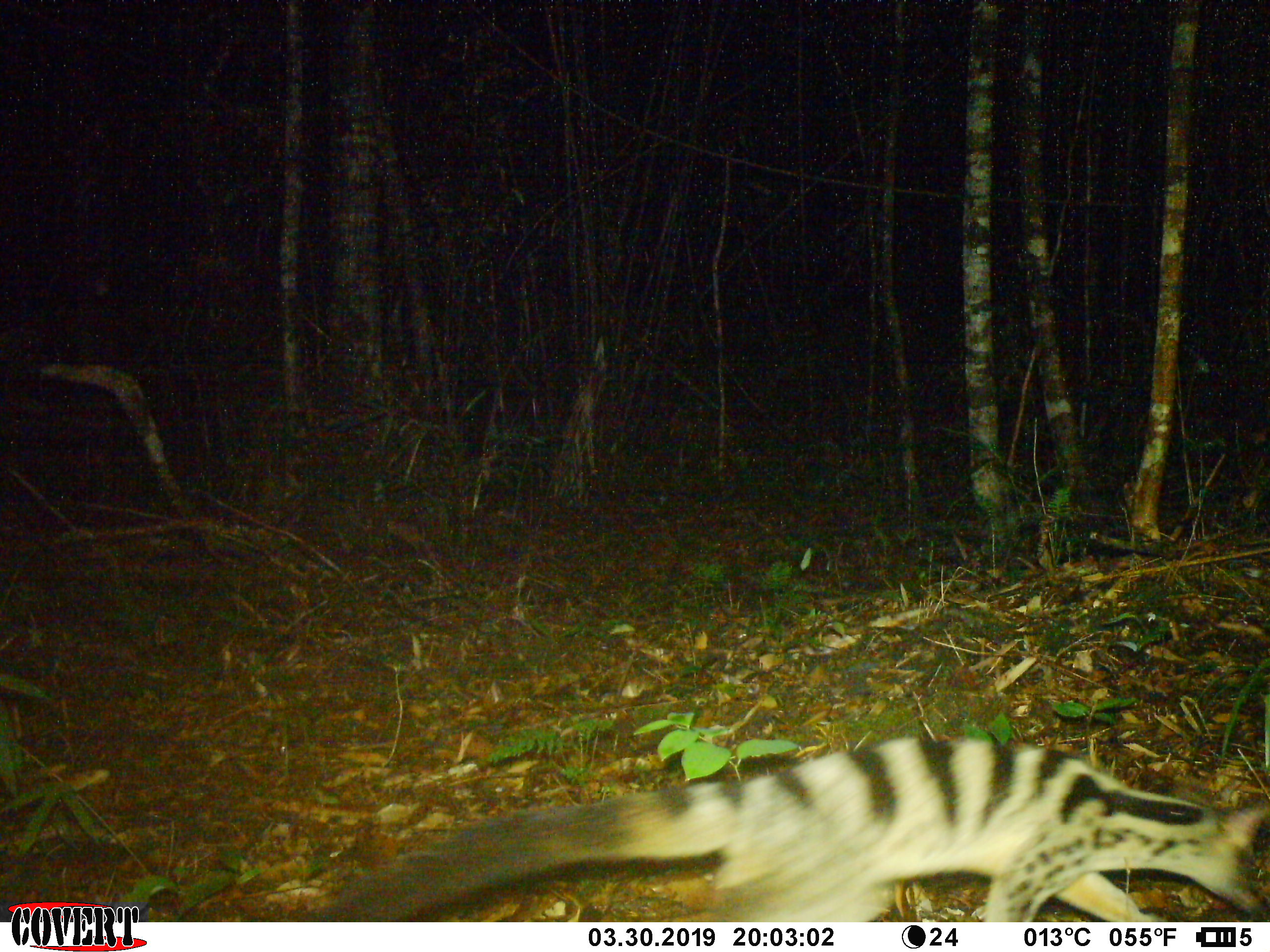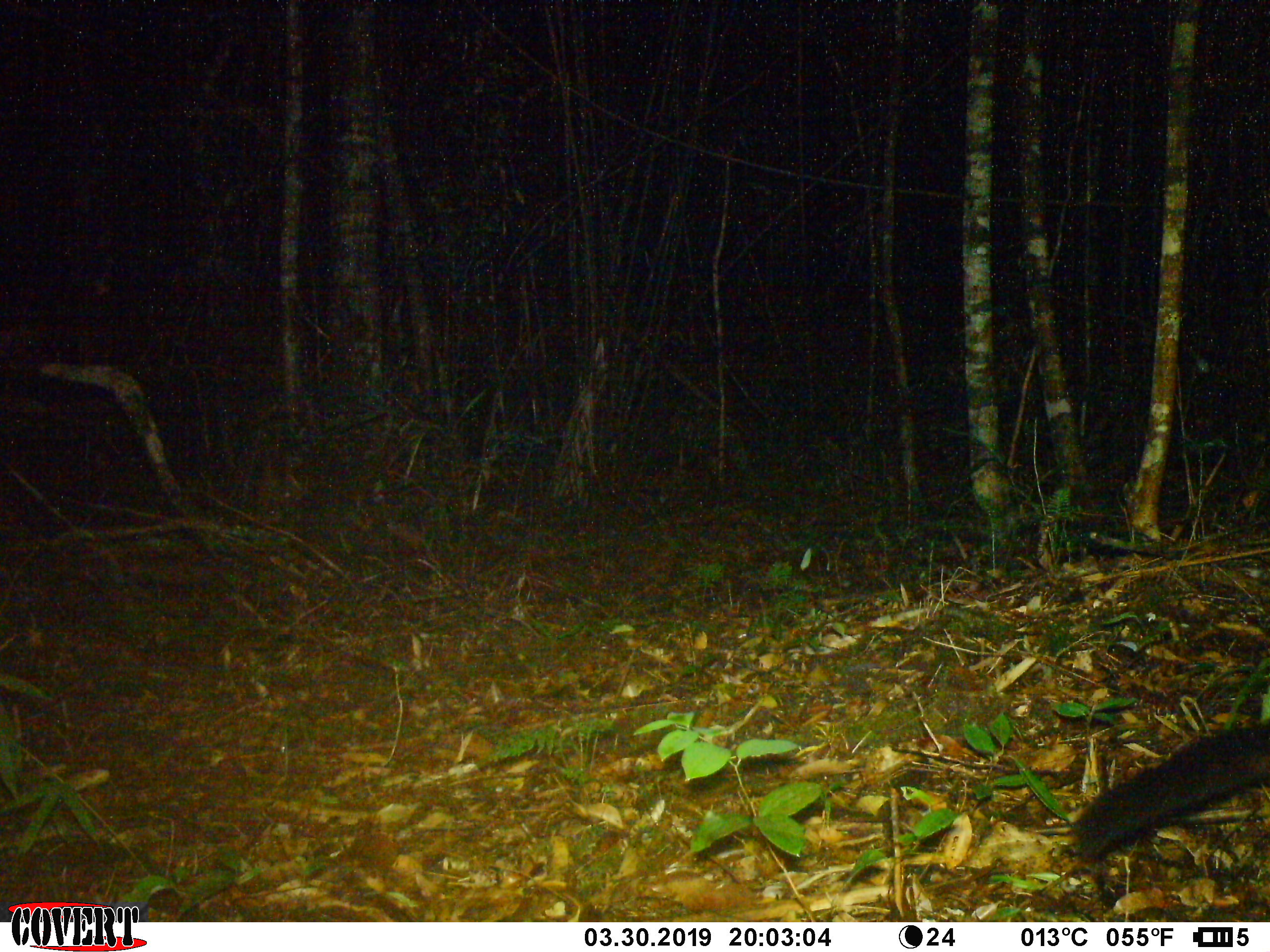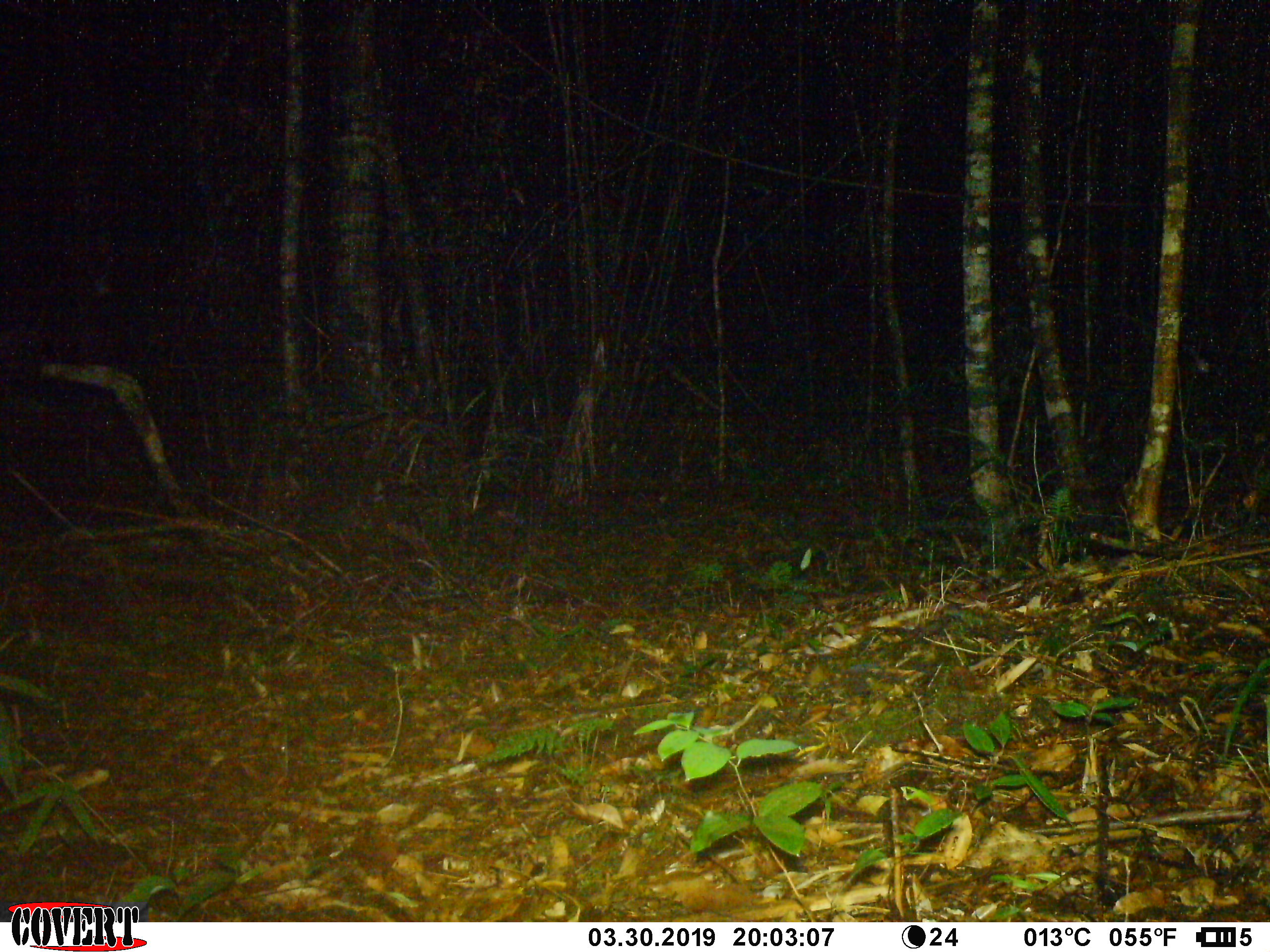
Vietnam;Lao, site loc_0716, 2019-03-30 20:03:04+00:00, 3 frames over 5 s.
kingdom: Animalia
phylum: Chordata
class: Mammalia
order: Carnivora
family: Viverridae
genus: Chrotogale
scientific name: Chrotogale owstoni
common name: owston's civet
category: owstons civet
Owstons civet (owston's civet) (Chrotogale owstoni). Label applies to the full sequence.